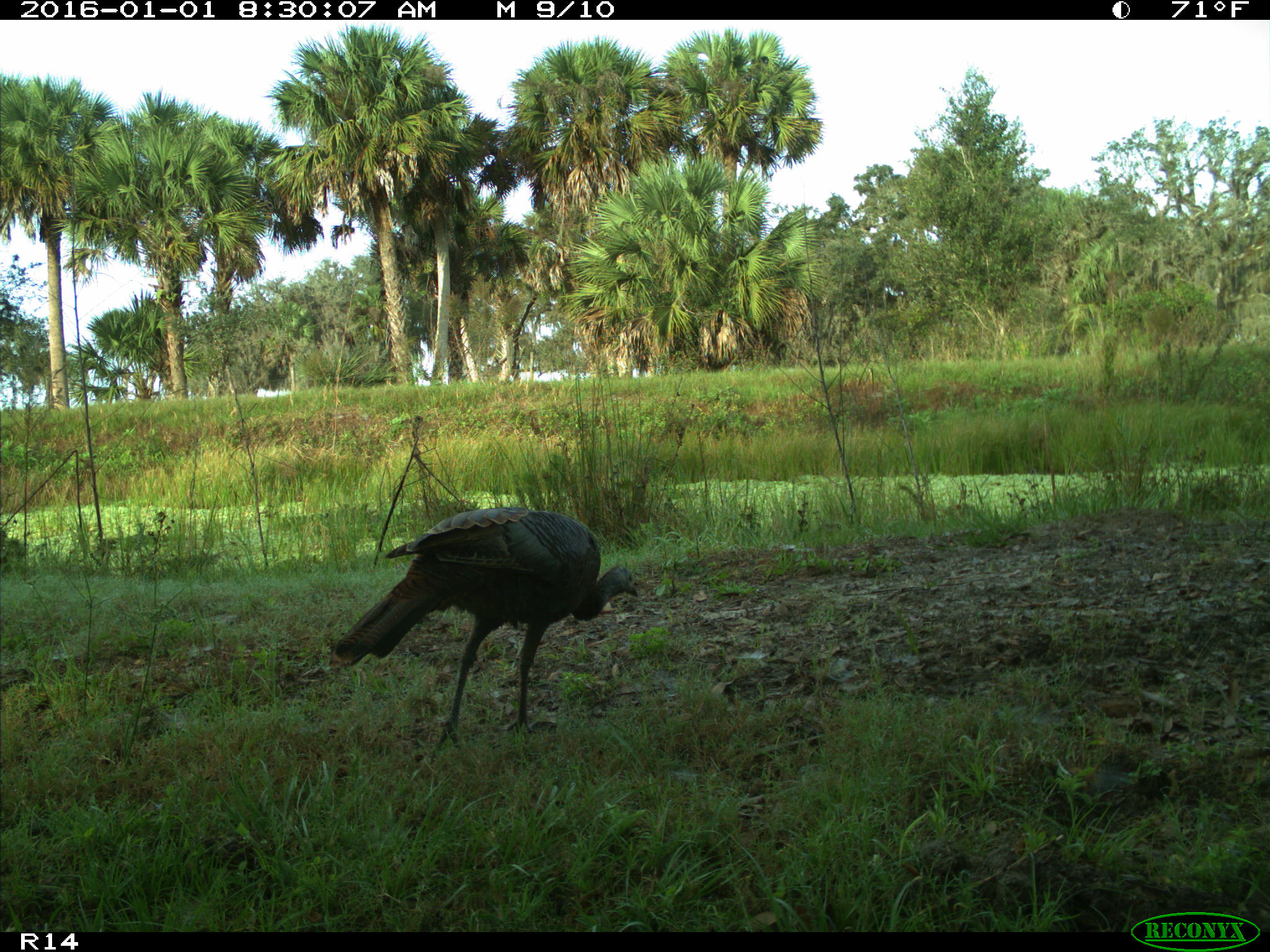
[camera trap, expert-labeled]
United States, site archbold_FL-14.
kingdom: Animalia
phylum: Chordata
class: Aves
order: Galliformes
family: Phasianidae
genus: Meleagris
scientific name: Meleagris gallopavo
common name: wild turkey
Meleagris gallopavo (wild turkey).